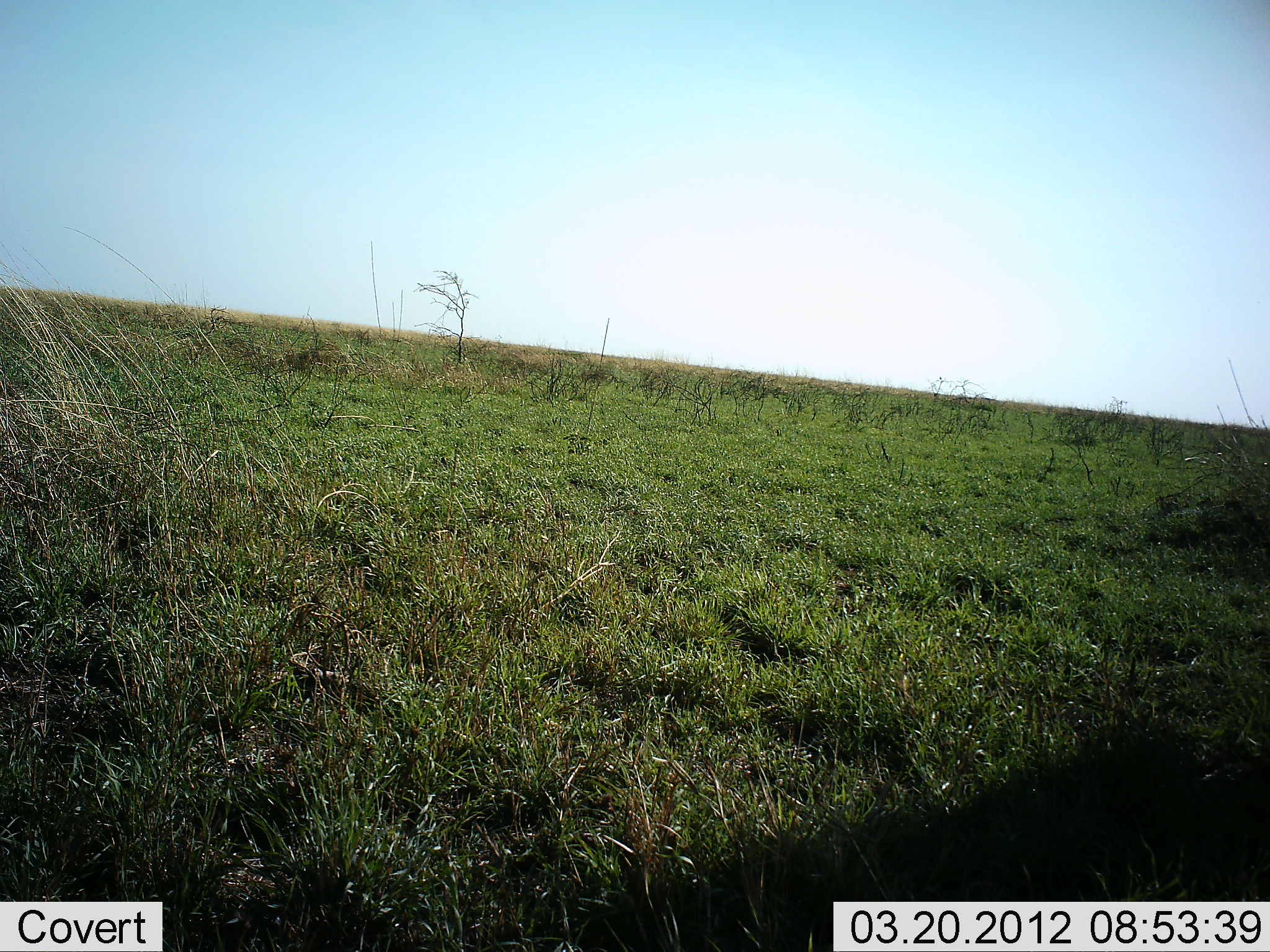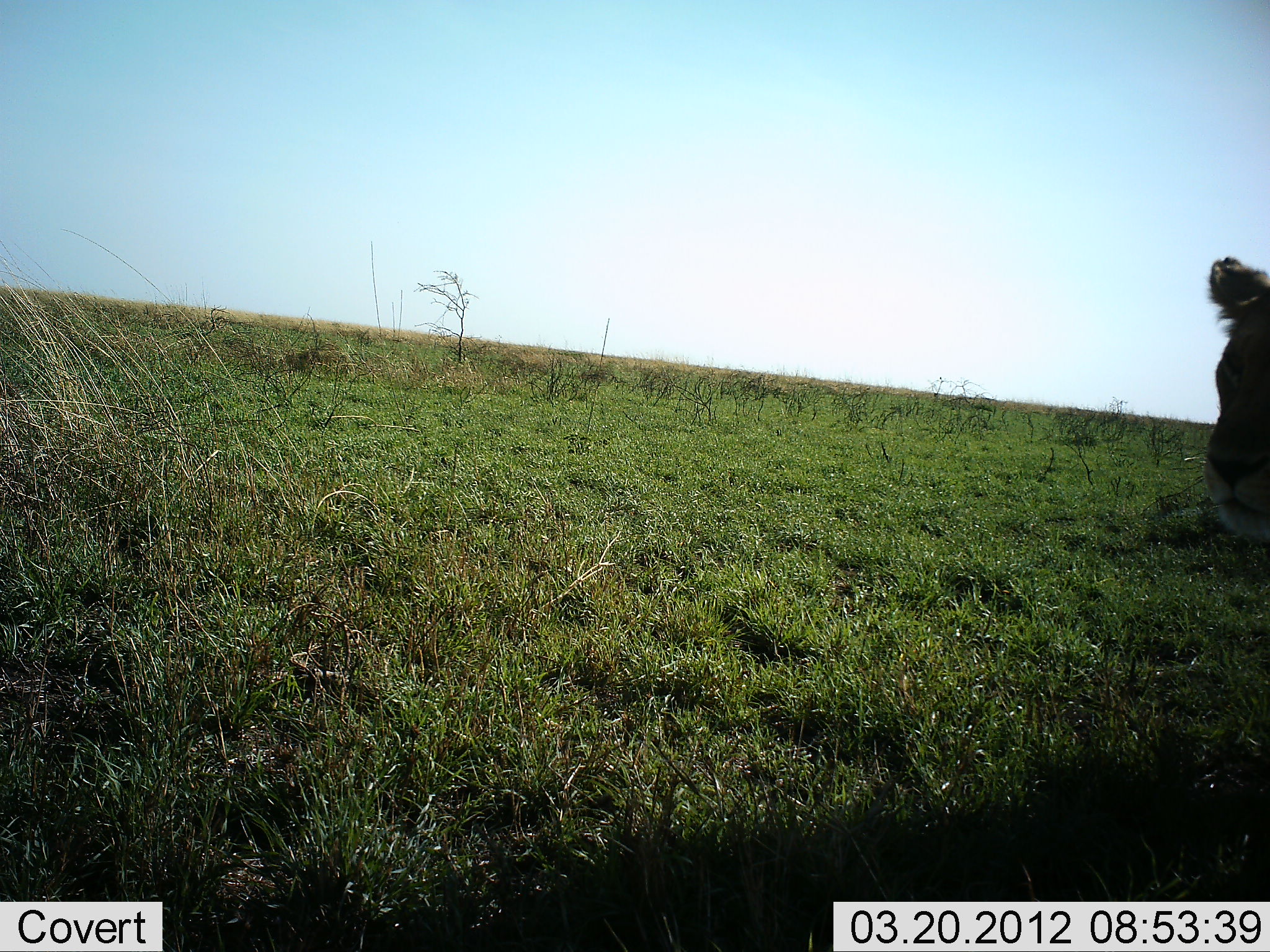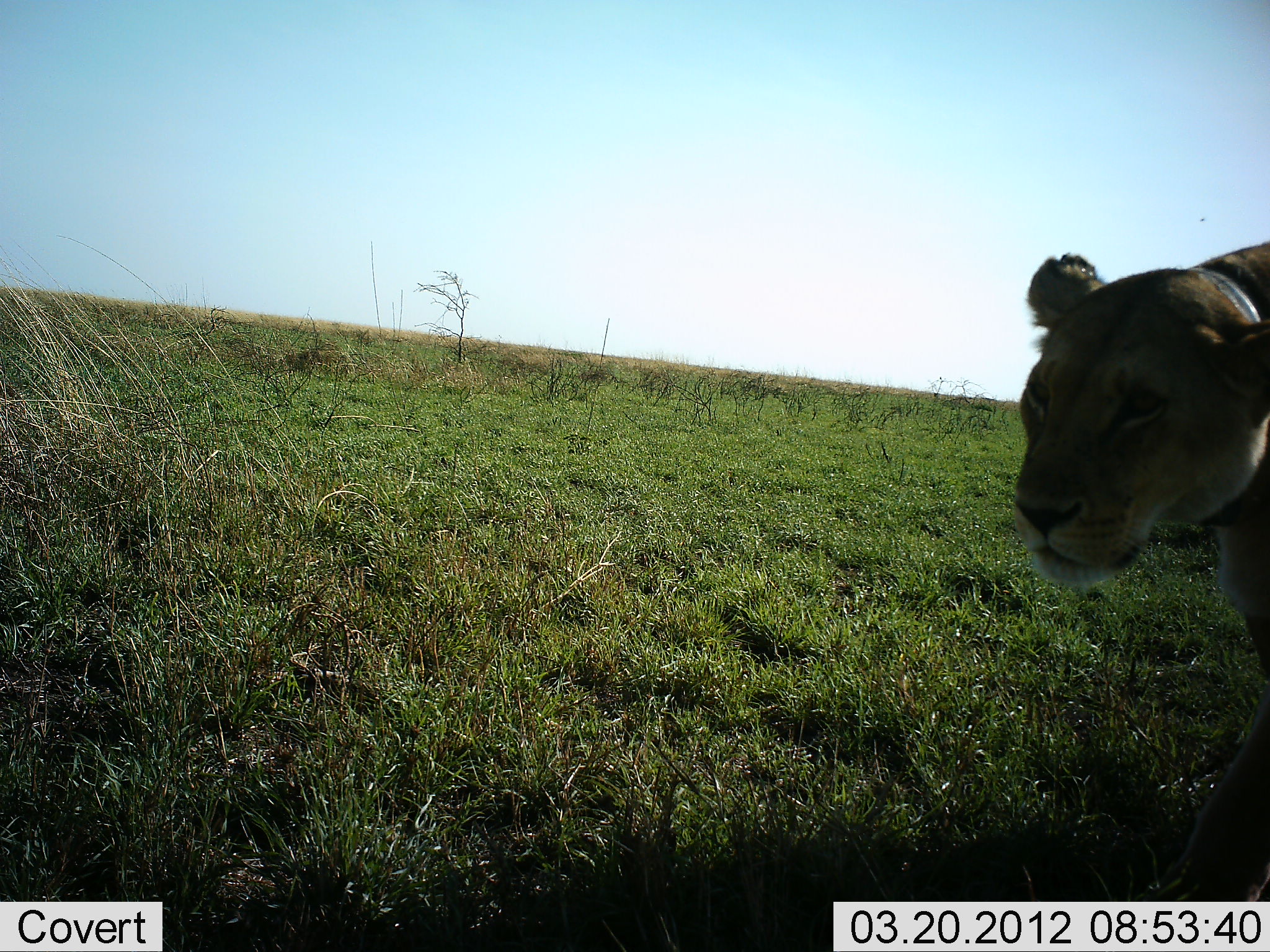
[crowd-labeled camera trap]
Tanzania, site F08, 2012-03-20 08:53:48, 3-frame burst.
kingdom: Animalia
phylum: Chordata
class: Mammalia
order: Carnivora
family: Felidae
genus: Panthera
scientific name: Panthera leo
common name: lion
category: lionfemale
Lionfemale (lion) (Panthera leo), count 1. Behavior (volunteer vote fractions): standing 7%, resting 0%, moving 97%, interacting 3%. Young present (vote fraction): 0%. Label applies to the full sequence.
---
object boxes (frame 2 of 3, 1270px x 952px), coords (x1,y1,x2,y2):
animal: (1198,255,1270,551)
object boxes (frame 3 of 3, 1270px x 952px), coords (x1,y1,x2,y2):
animal: (1008,240,1270,902)